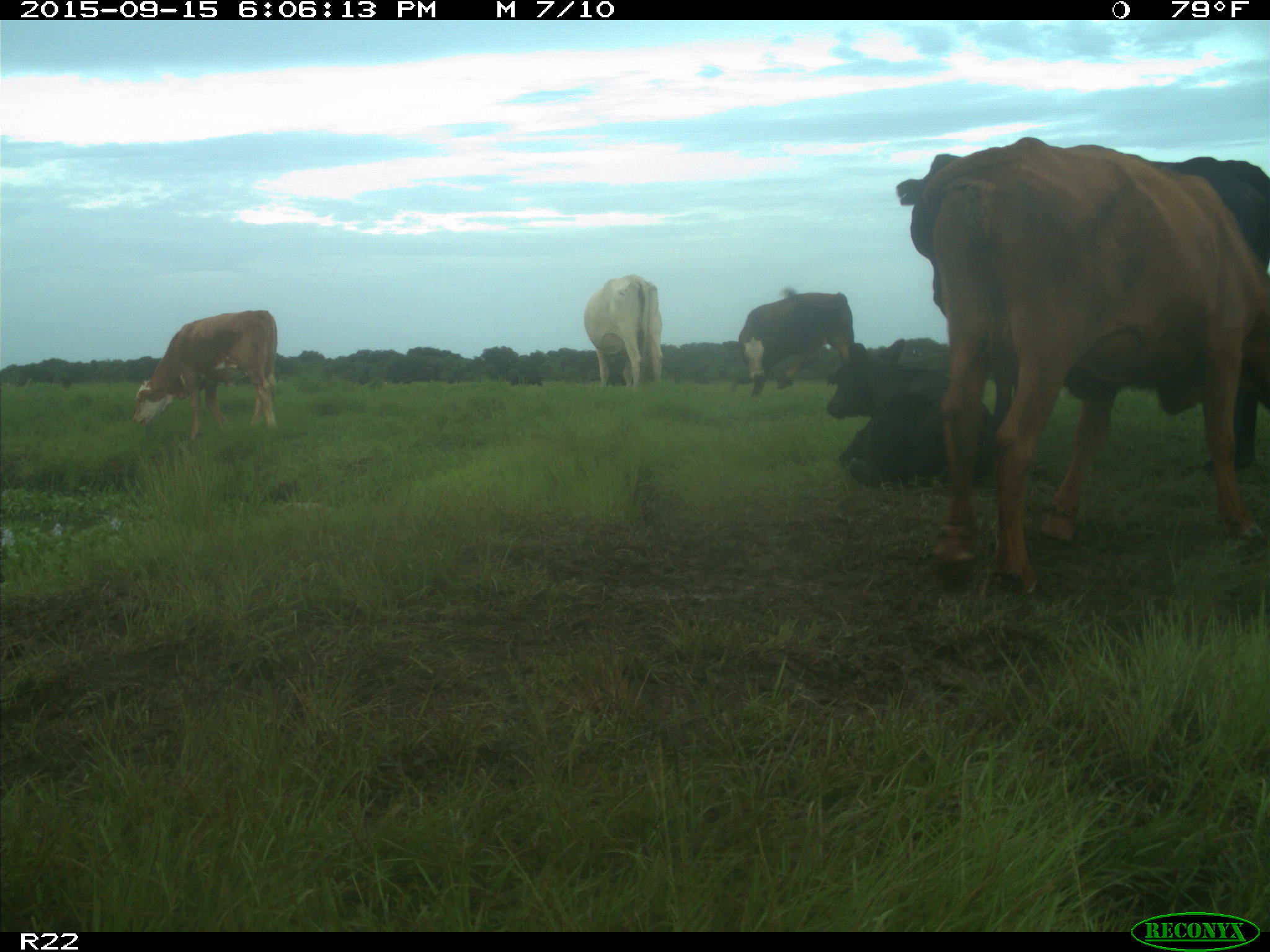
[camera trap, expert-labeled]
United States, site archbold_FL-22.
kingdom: Animalia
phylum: Chordata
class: Mammalia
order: Artiodactyla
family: Bovidae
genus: Bos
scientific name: Bos taurus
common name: domestic cow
Bos taurus (domestic cow).